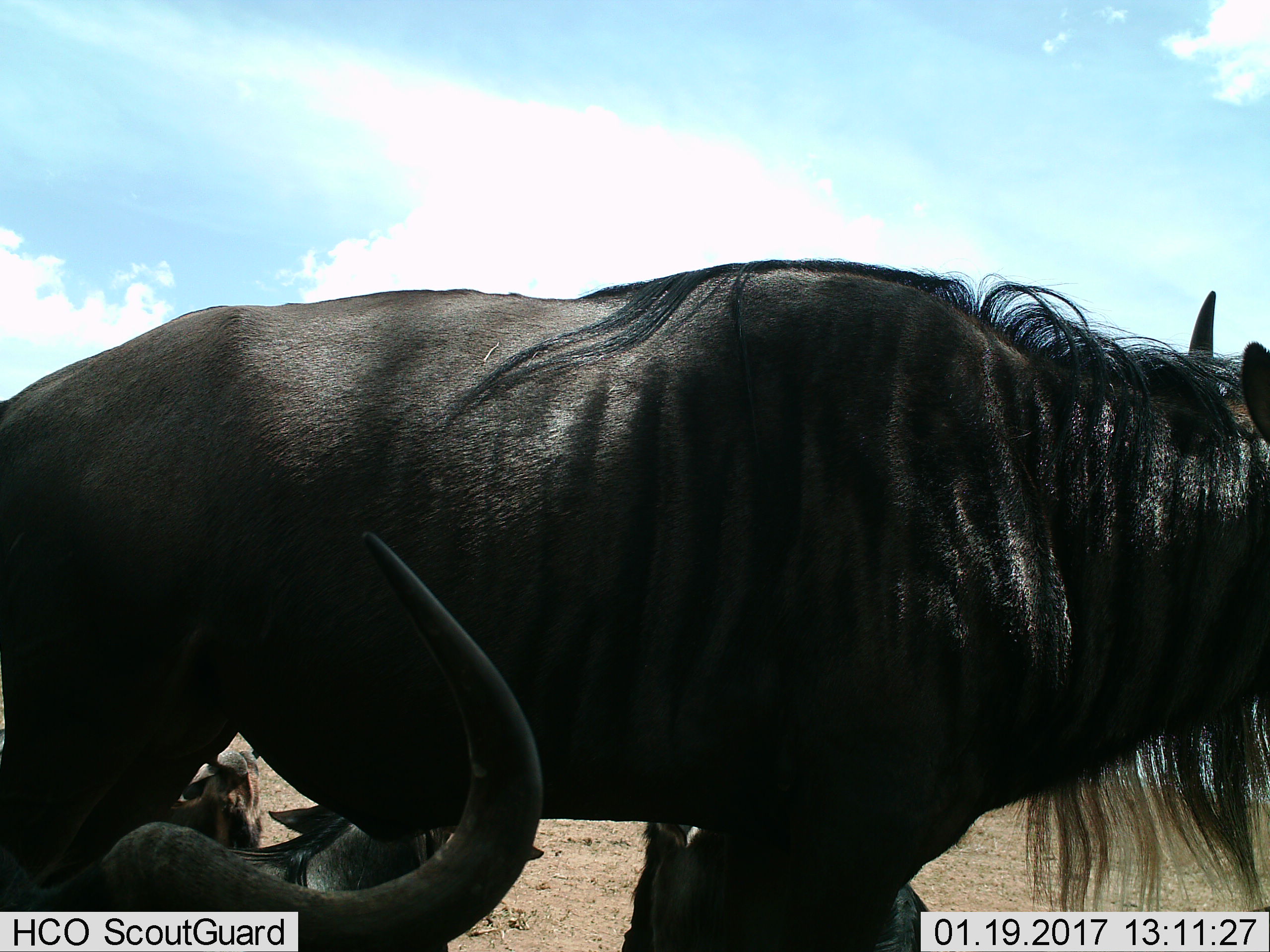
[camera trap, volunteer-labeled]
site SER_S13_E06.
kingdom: Animalia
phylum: Chordata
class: Mammalia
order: Artiodactyla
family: Bovidae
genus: Connochaetes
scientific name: Connochaetes taurinus taurinus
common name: blue wildebeest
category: wildebeestblue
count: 4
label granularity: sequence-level